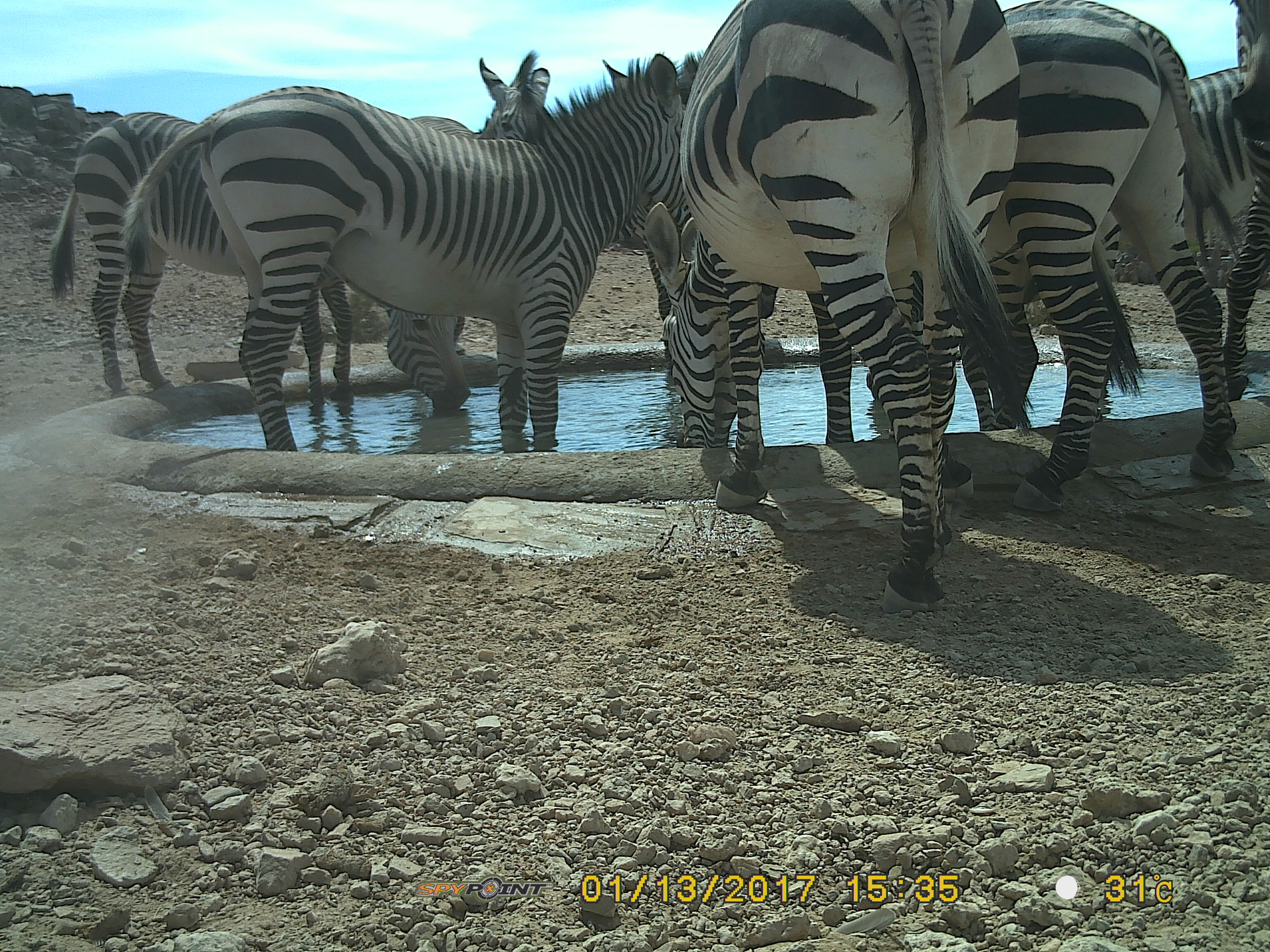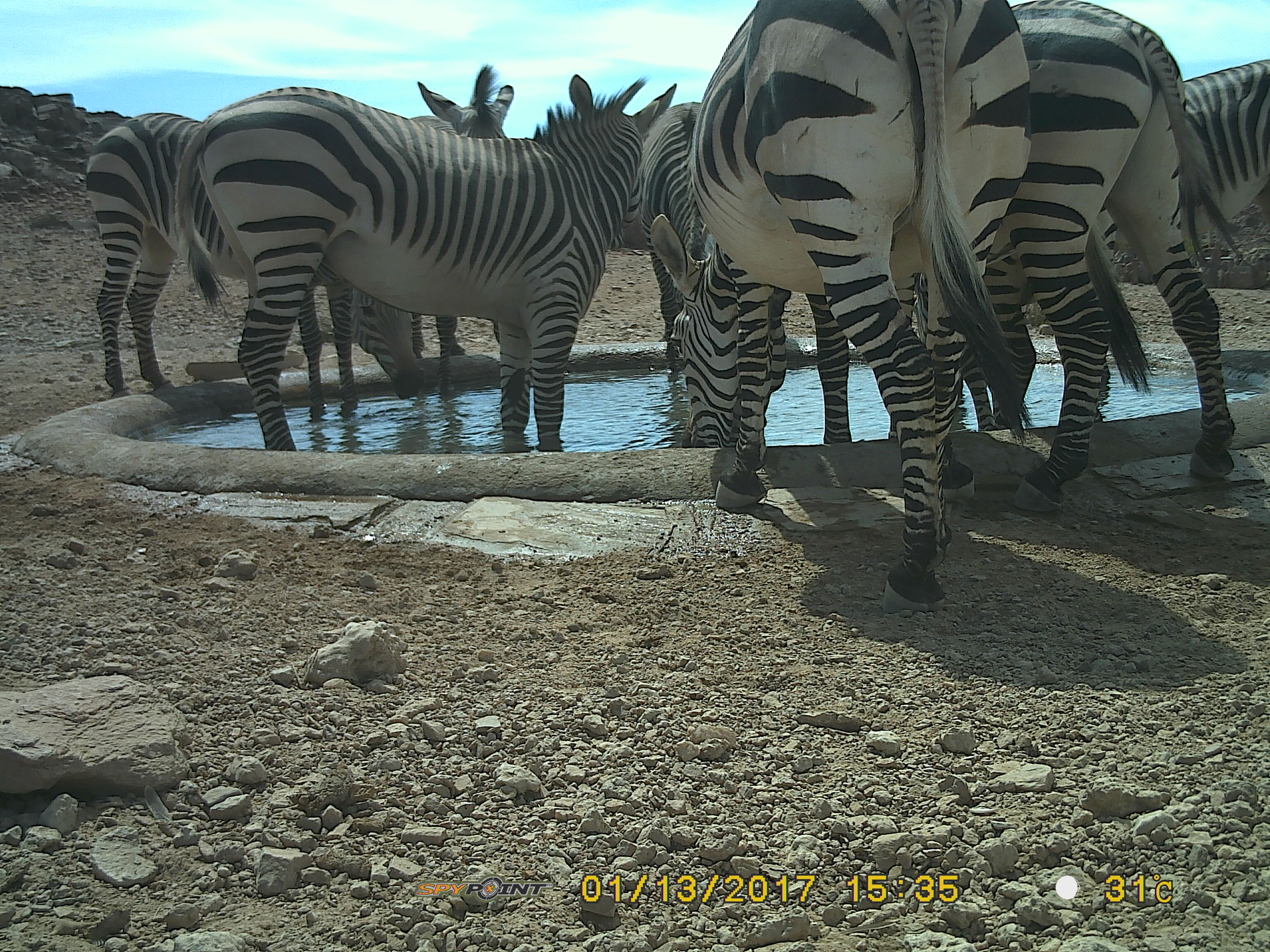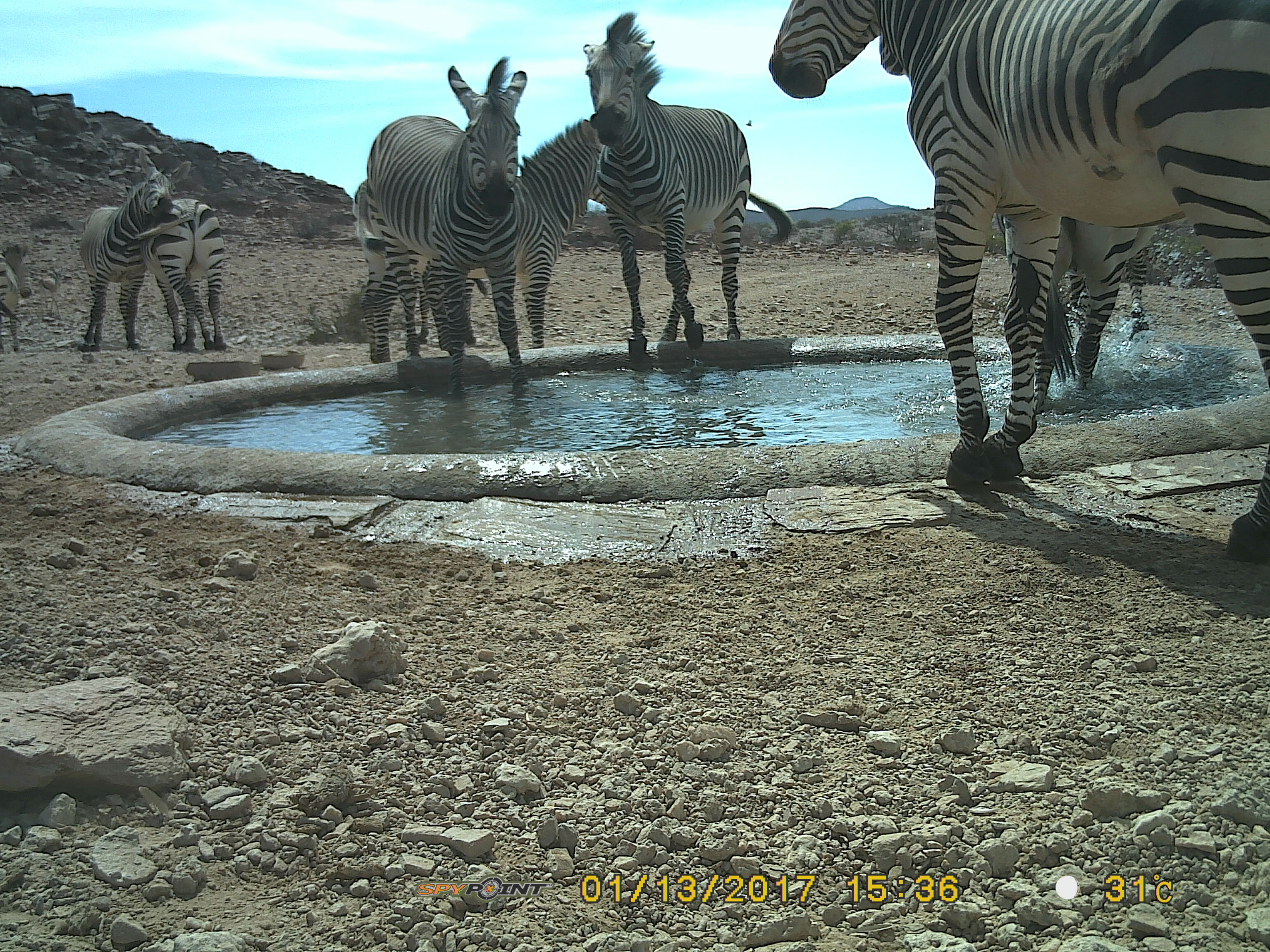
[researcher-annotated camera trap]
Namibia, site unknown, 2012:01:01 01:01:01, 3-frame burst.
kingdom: Animalia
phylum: Chordata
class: Mammalia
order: Perissodactyla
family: Equidae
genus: Equus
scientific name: Equus zebra hartmannae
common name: hartmann's mountain zebra